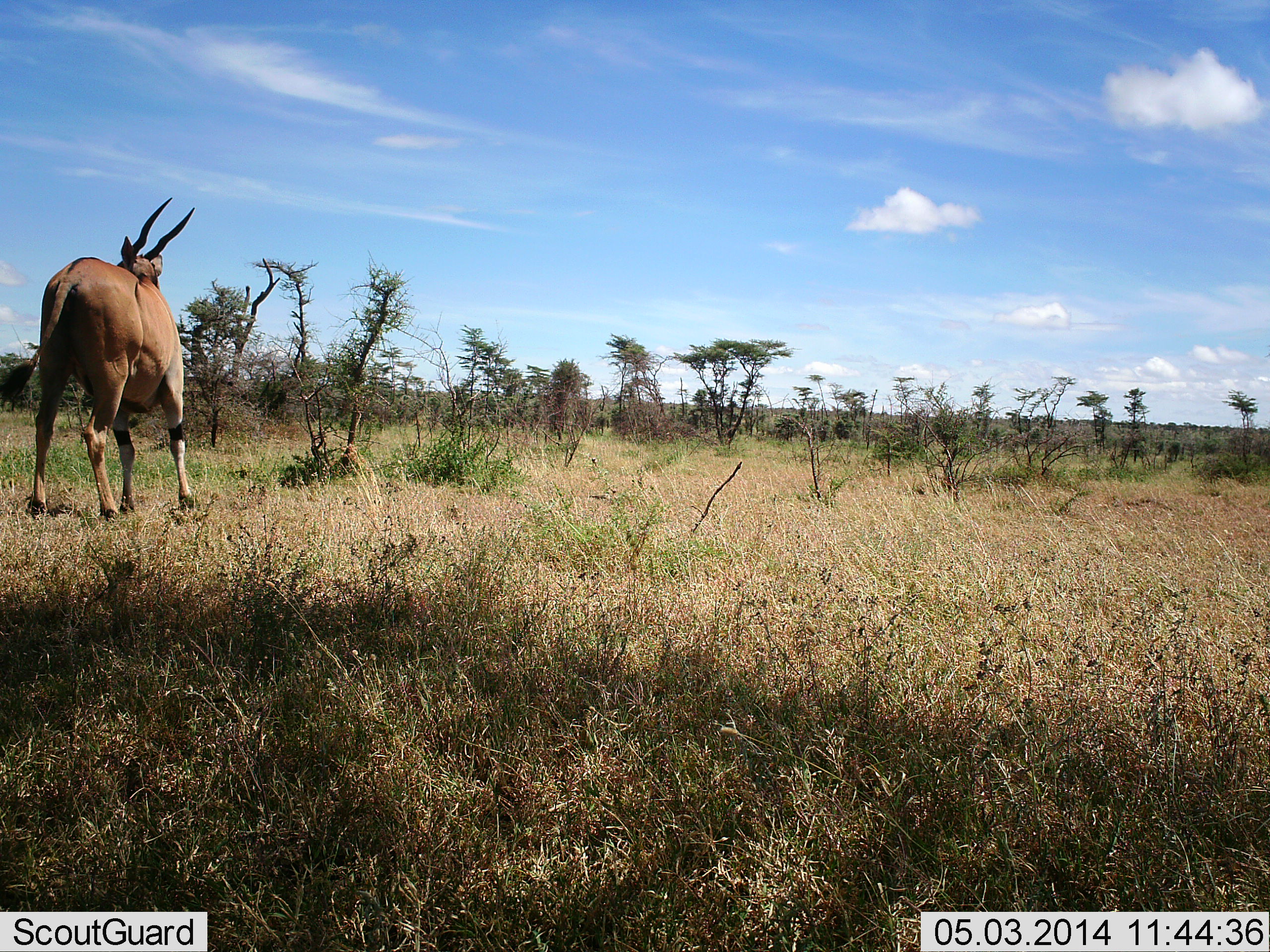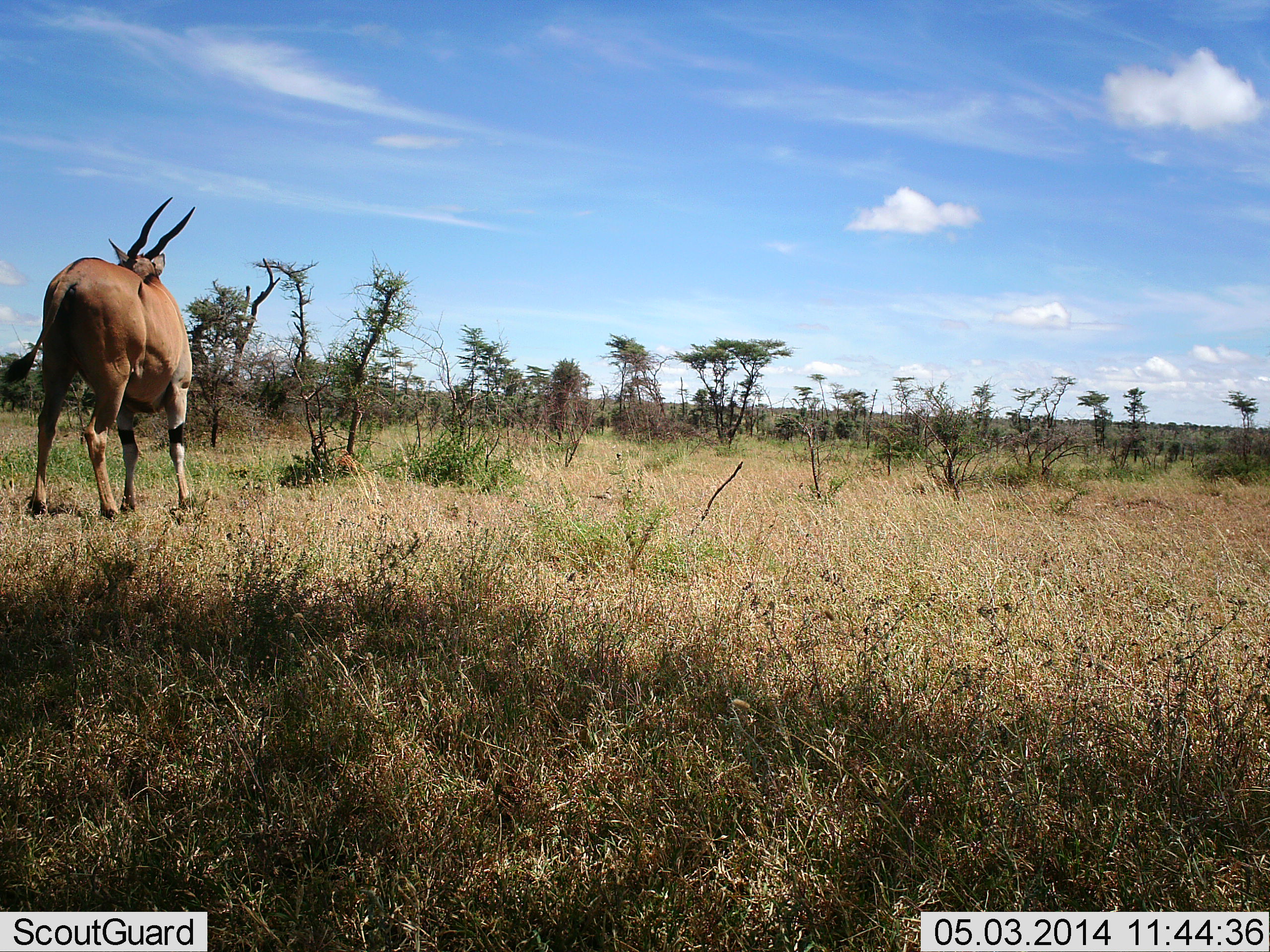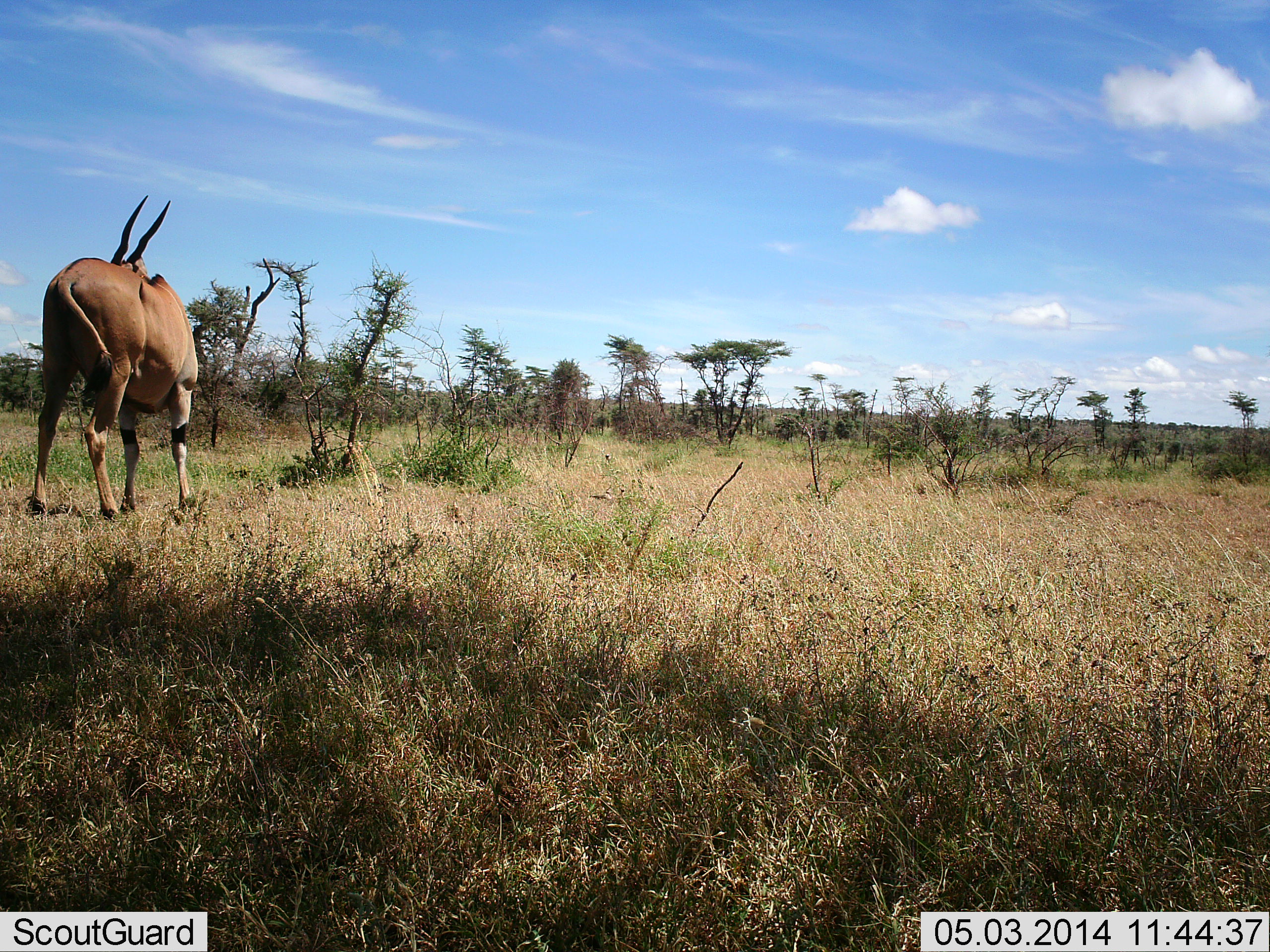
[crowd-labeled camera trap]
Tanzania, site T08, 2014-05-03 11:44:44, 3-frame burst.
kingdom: Animalia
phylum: Chordata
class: Mammalia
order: Artiodactyla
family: Bovidae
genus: Tragelaphus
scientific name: Tragelaphus oryx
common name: eland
Eland (Tragelaphus oryx), count 1. Behavior (volunteer vote fractions): standing 100%, resting 0%, moving 0%, interacting 0%. Young present (vote fraction): 0%. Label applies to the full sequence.